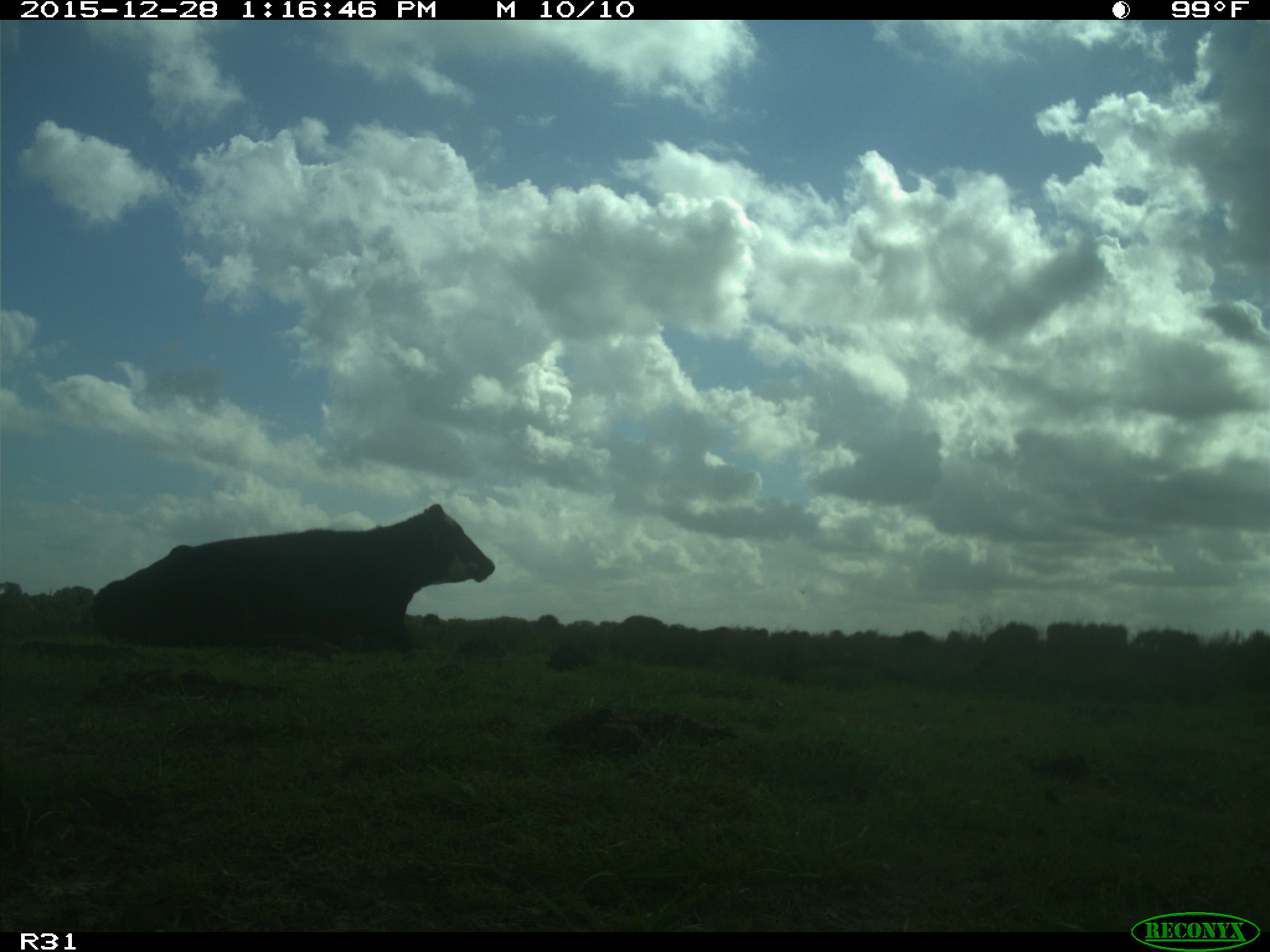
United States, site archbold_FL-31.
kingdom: Animalia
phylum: Chordata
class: Mammalia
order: Artiodactyla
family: Bovidae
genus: Bos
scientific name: Bos taurus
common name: domestic cow